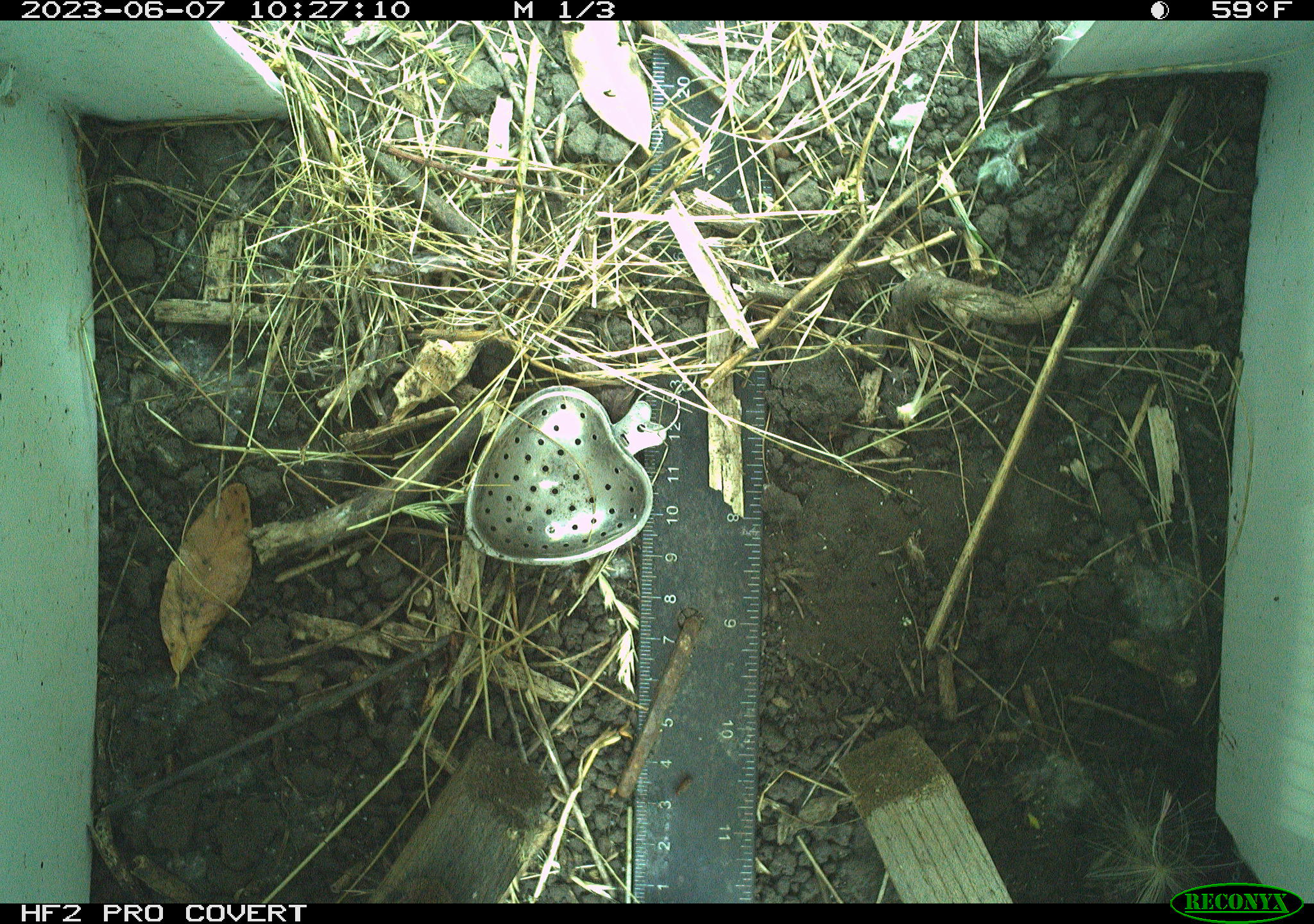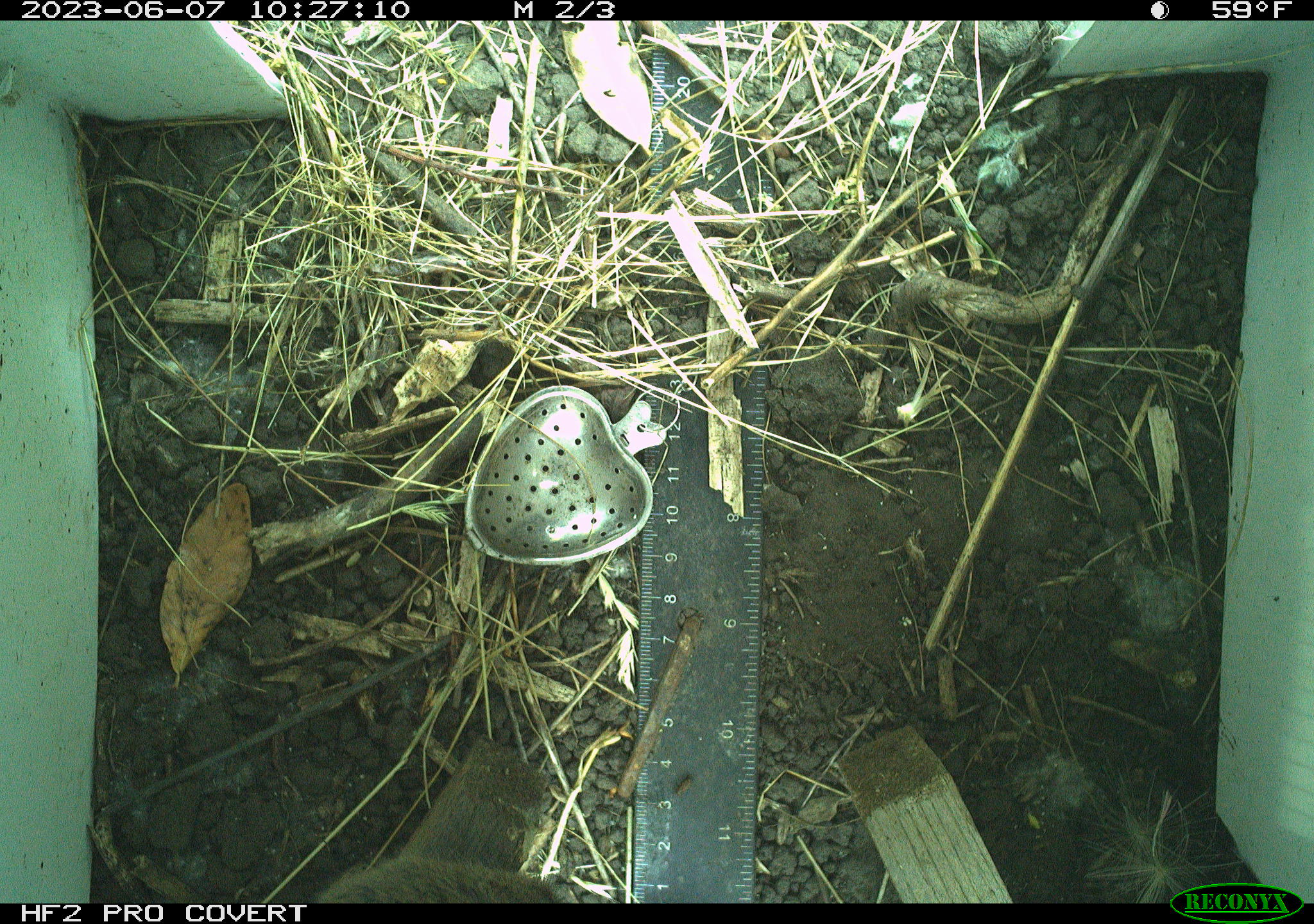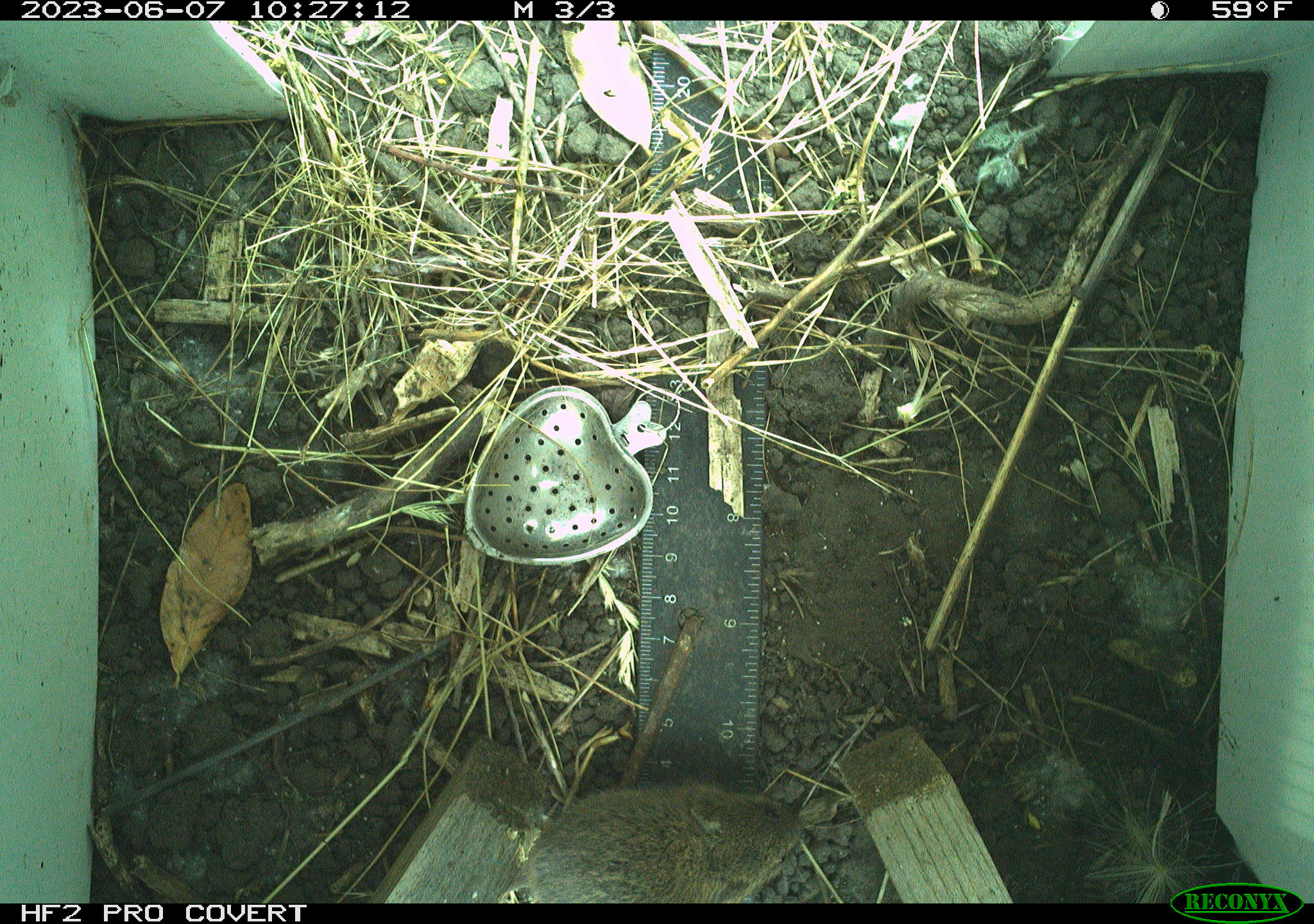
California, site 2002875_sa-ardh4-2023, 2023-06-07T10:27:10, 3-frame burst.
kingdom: Animalia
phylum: Chordata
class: Mammalia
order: Rodentia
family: Cricetidae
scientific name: Arvicolinae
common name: voles, lemmings, and muskrats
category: arvicolinae subfamily